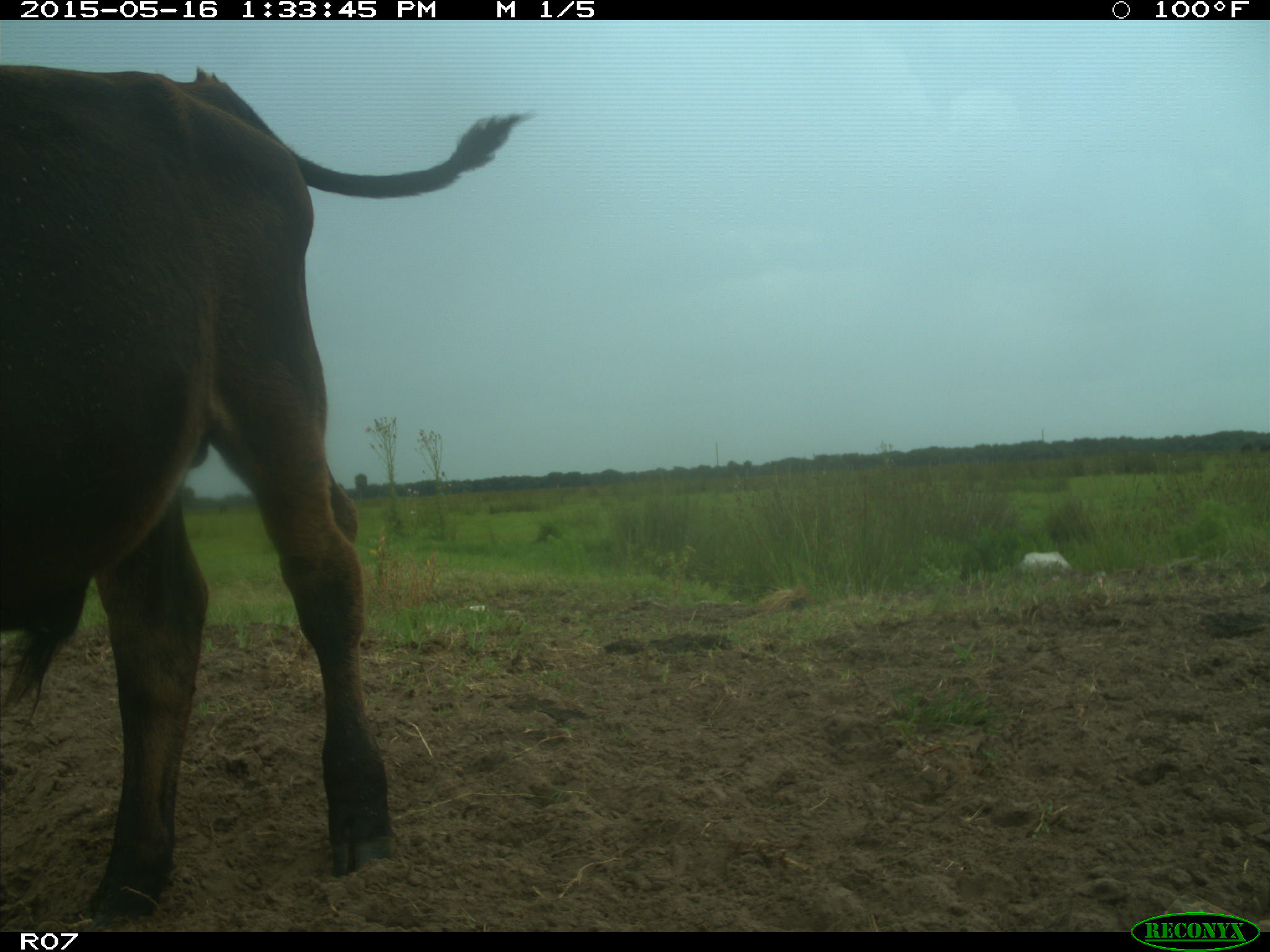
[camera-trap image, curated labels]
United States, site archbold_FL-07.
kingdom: Animalia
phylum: Chordata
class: Mammalia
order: Artiodactyla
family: Bovidae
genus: Bos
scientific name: Bos taurus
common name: domestic cow